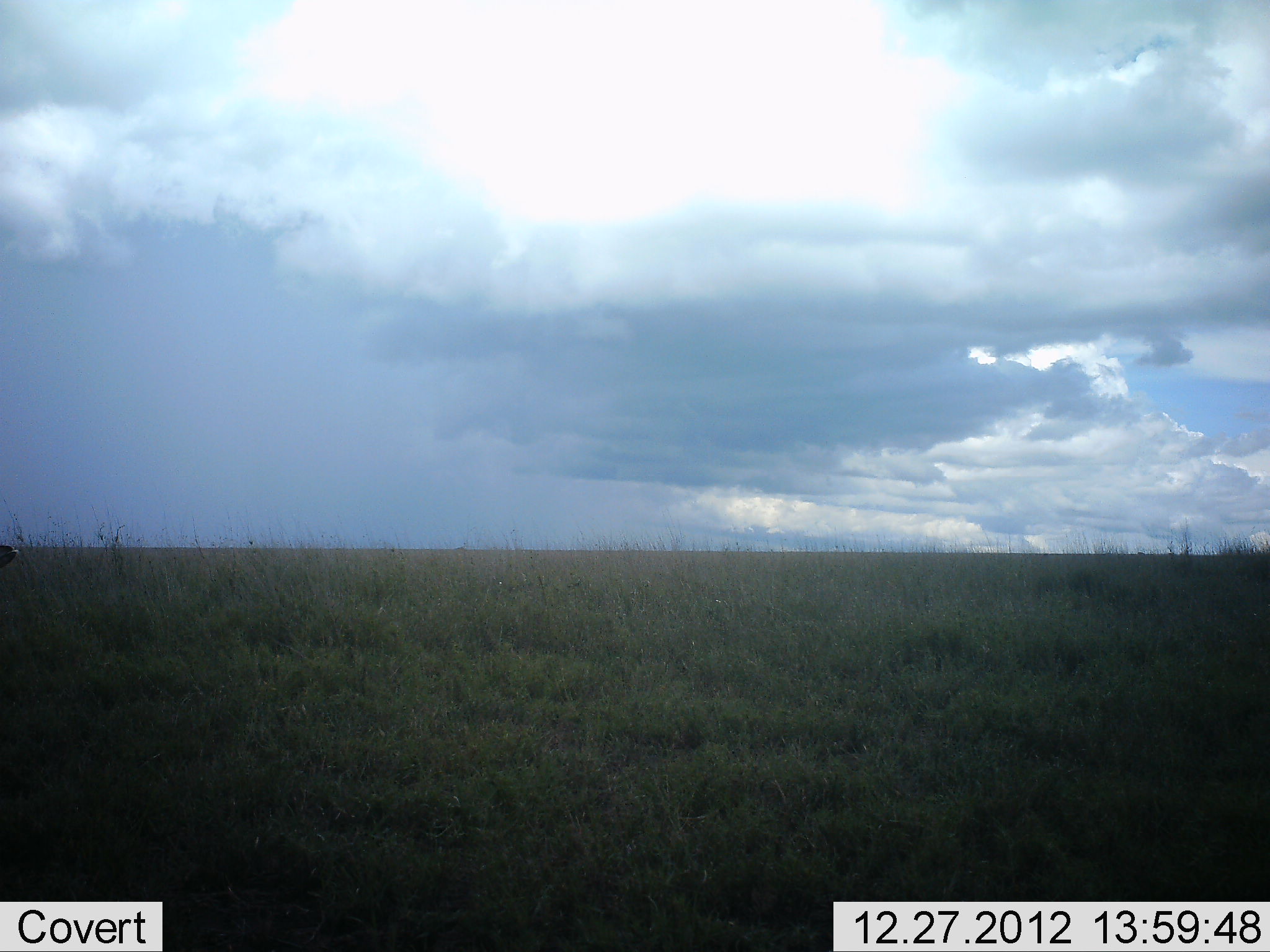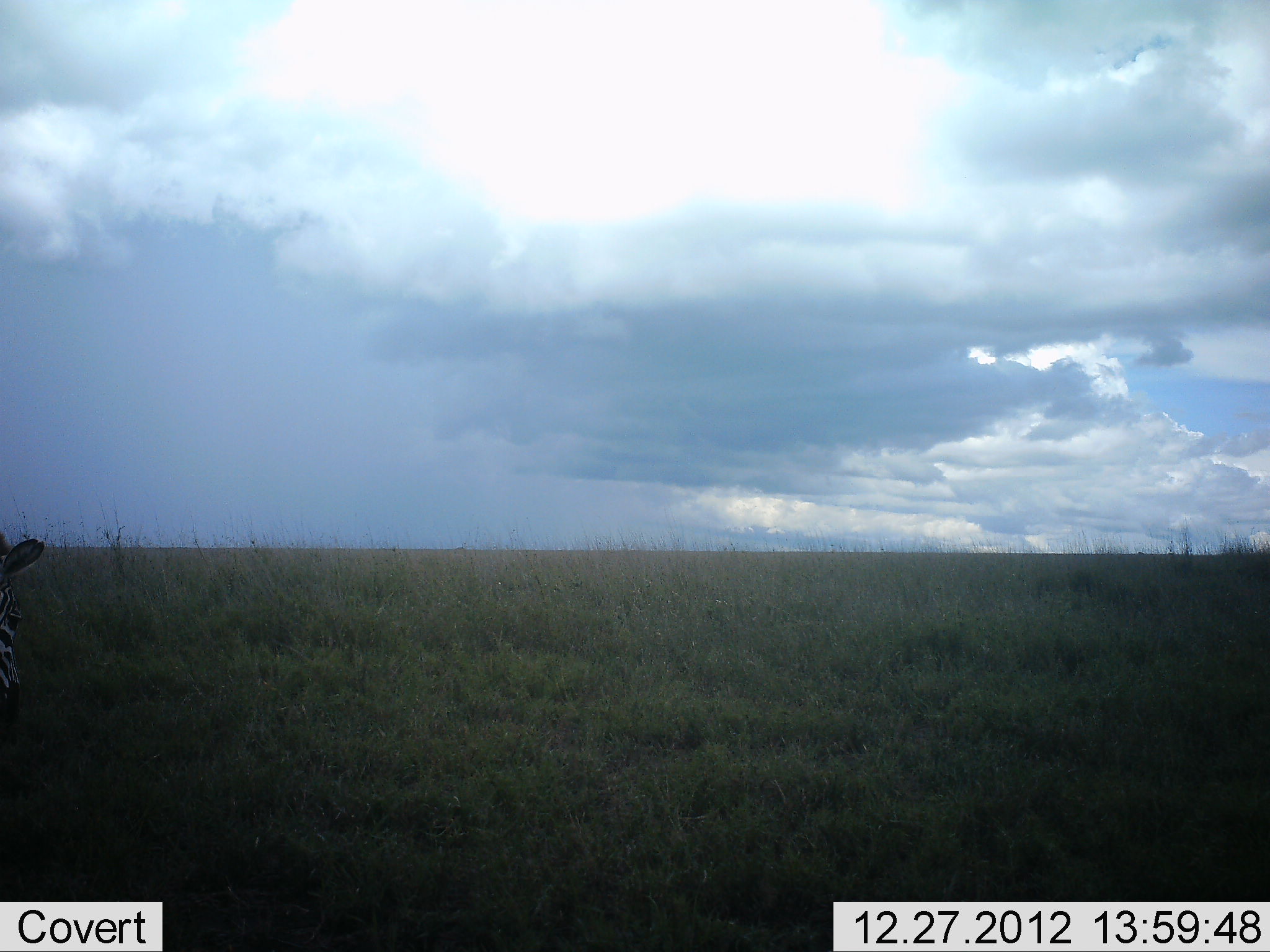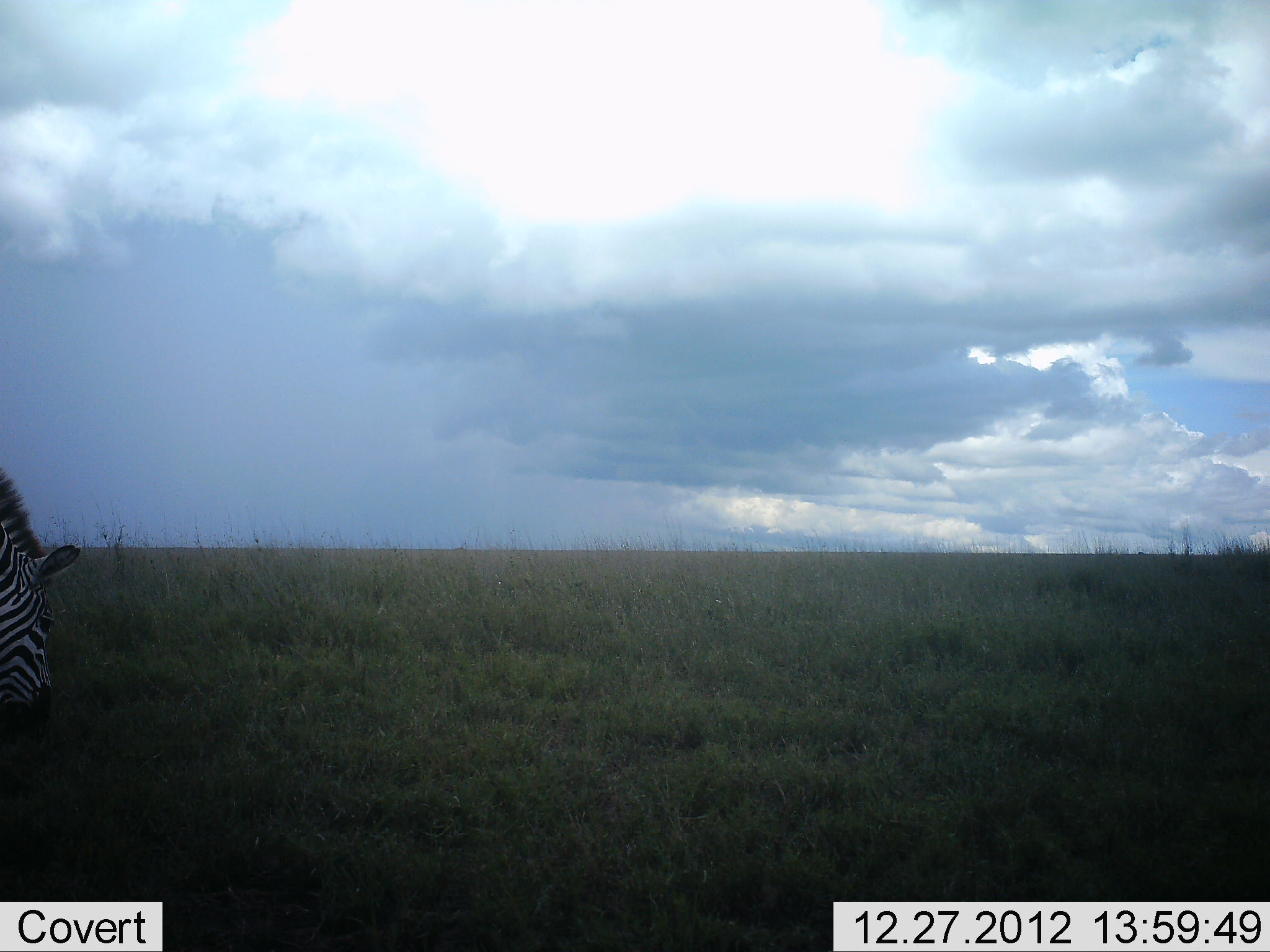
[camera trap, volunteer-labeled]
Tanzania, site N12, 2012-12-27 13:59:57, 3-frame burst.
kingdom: Animalia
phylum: Chordata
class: Mammalia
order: Perissodactyla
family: Equidae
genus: Equus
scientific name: Equus quagga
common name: plains zebra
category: zebra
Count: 1.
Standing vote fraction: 14%.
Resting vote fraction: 0%.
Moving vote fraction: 47%.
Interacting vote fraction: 0%.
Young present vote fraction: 0%.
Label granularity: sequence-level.